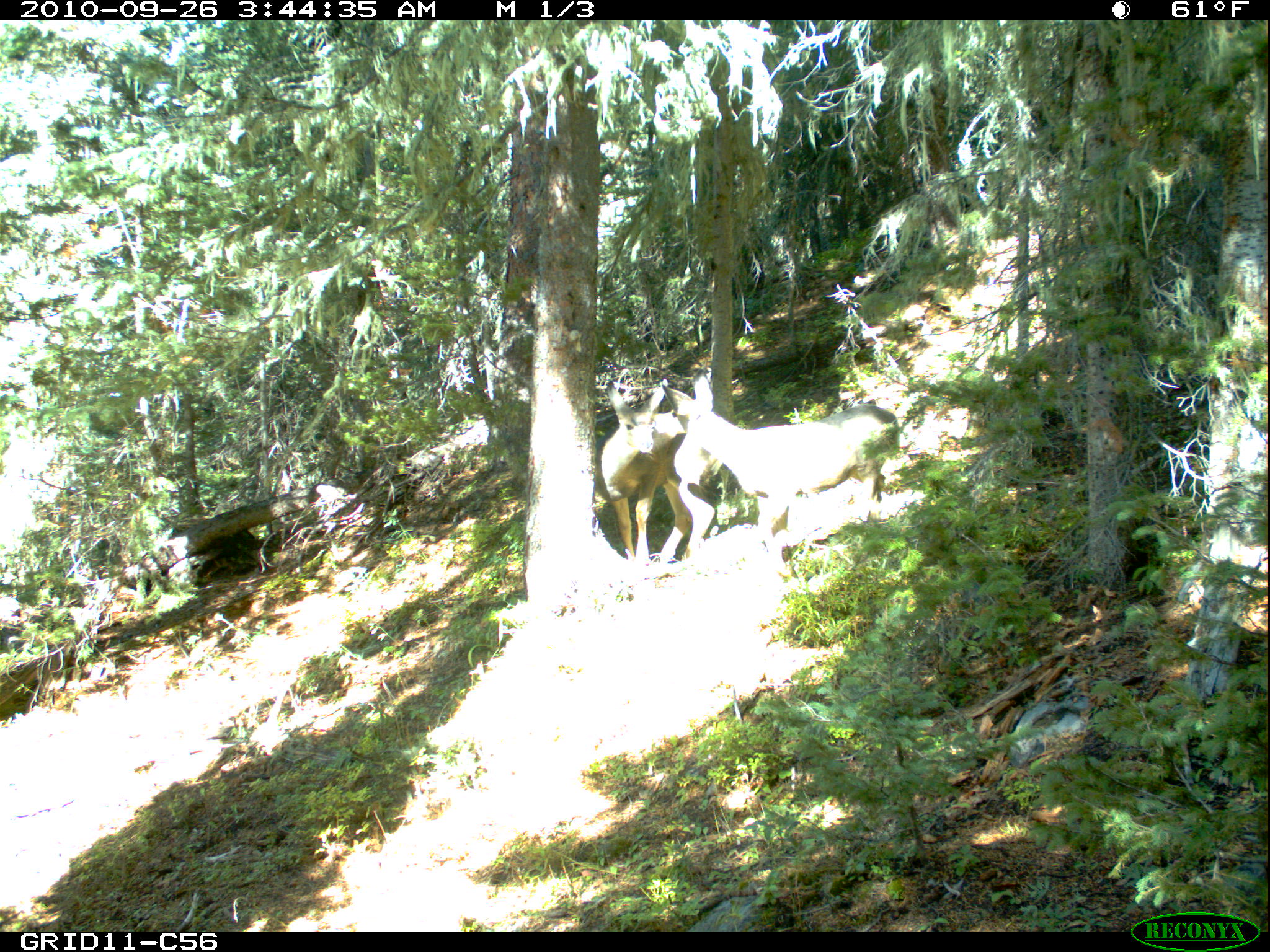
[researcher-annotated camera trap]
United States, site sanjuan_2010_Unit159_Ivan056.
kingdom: Animalia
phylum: Chordata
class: Mammalia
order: Artiodactyla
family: Cervidae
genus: Odocoileus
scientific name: Odocoileus hemionus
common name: mule deer